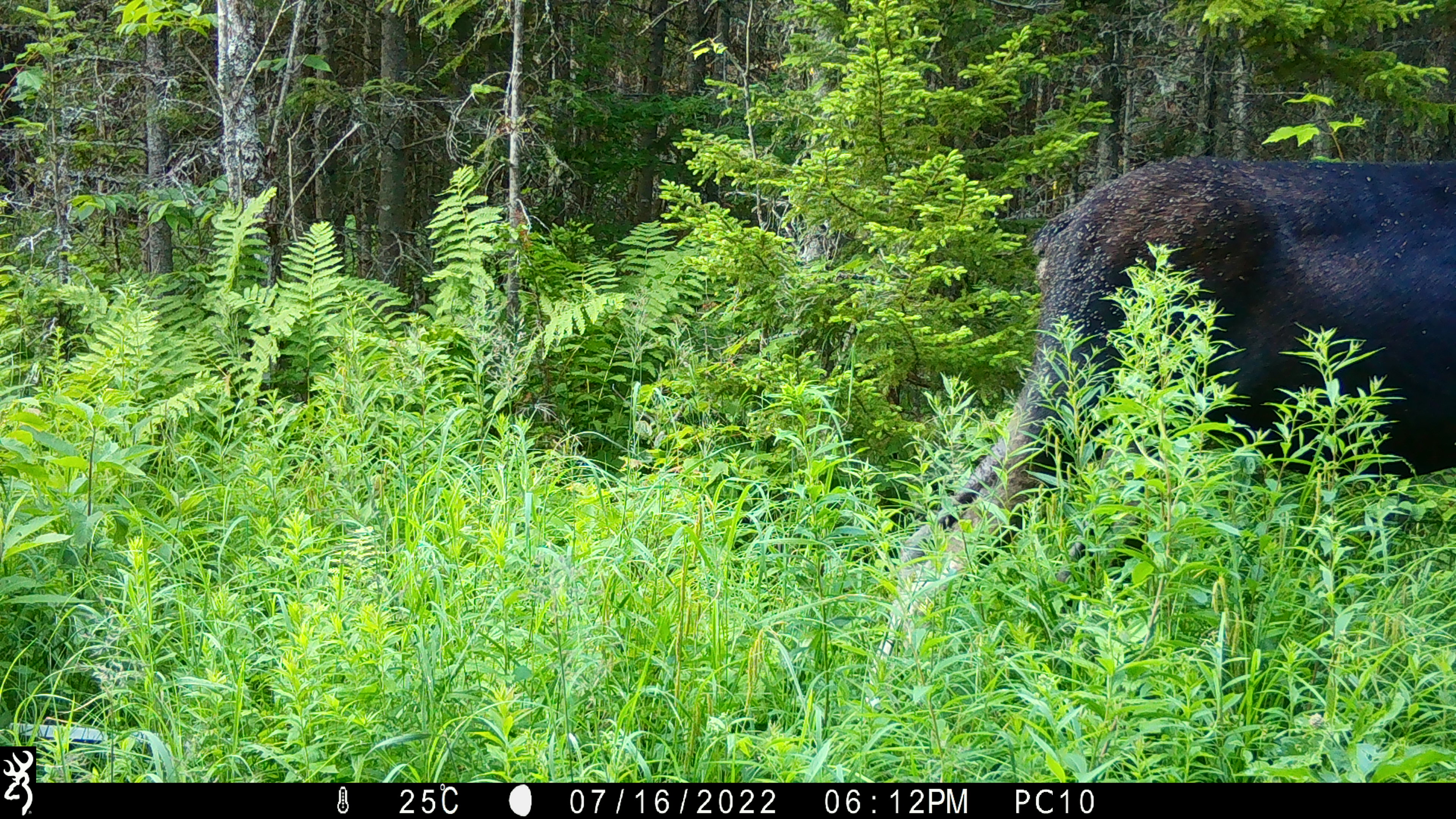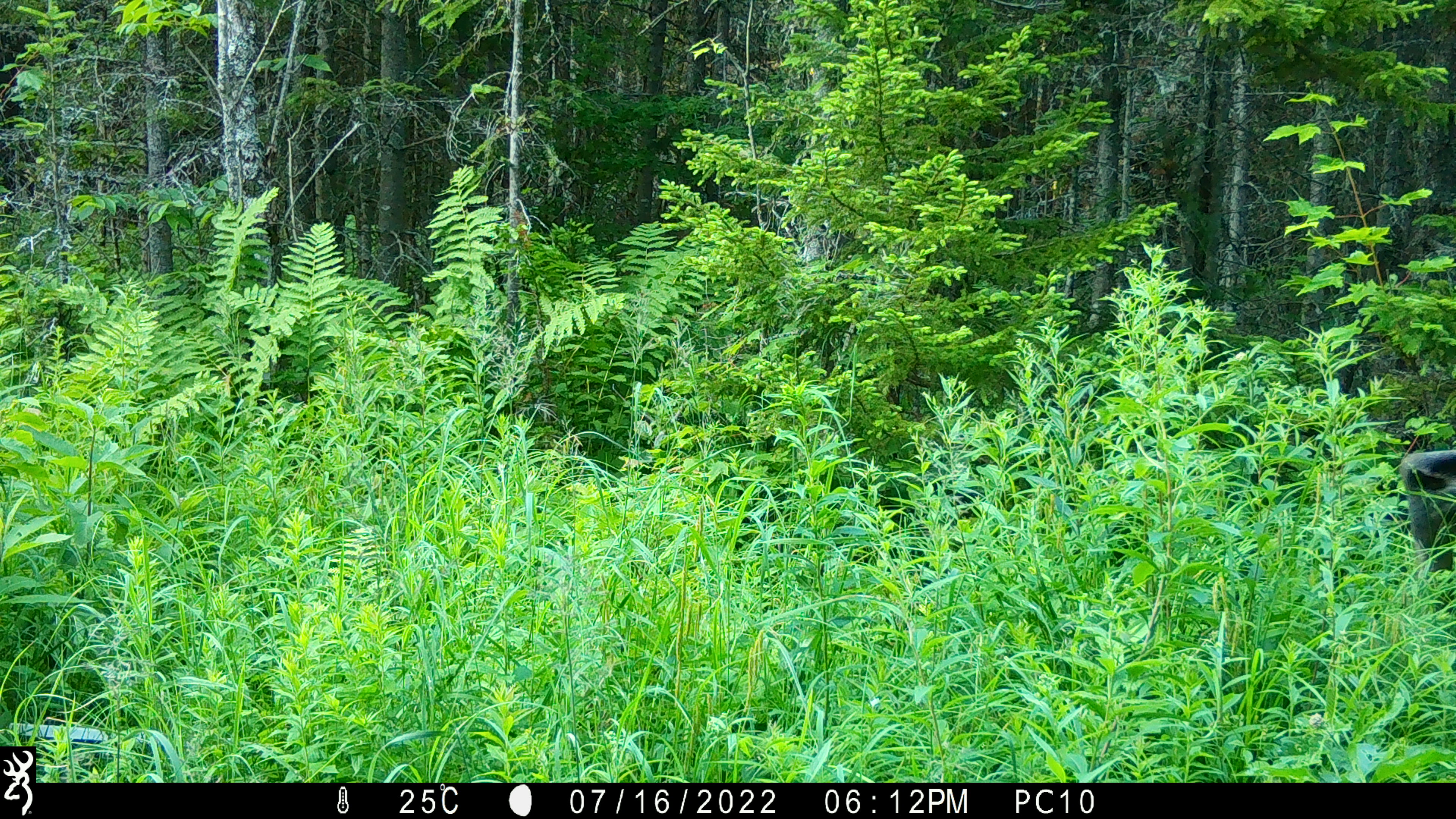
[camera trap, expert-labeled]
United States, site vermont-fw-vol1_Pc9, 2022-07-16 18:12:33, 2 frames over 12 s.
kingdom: Animalia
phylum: Chordata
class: Mammalia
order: Artiodactyla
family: Cervidae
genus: Alces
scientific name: Alces alces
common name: moose